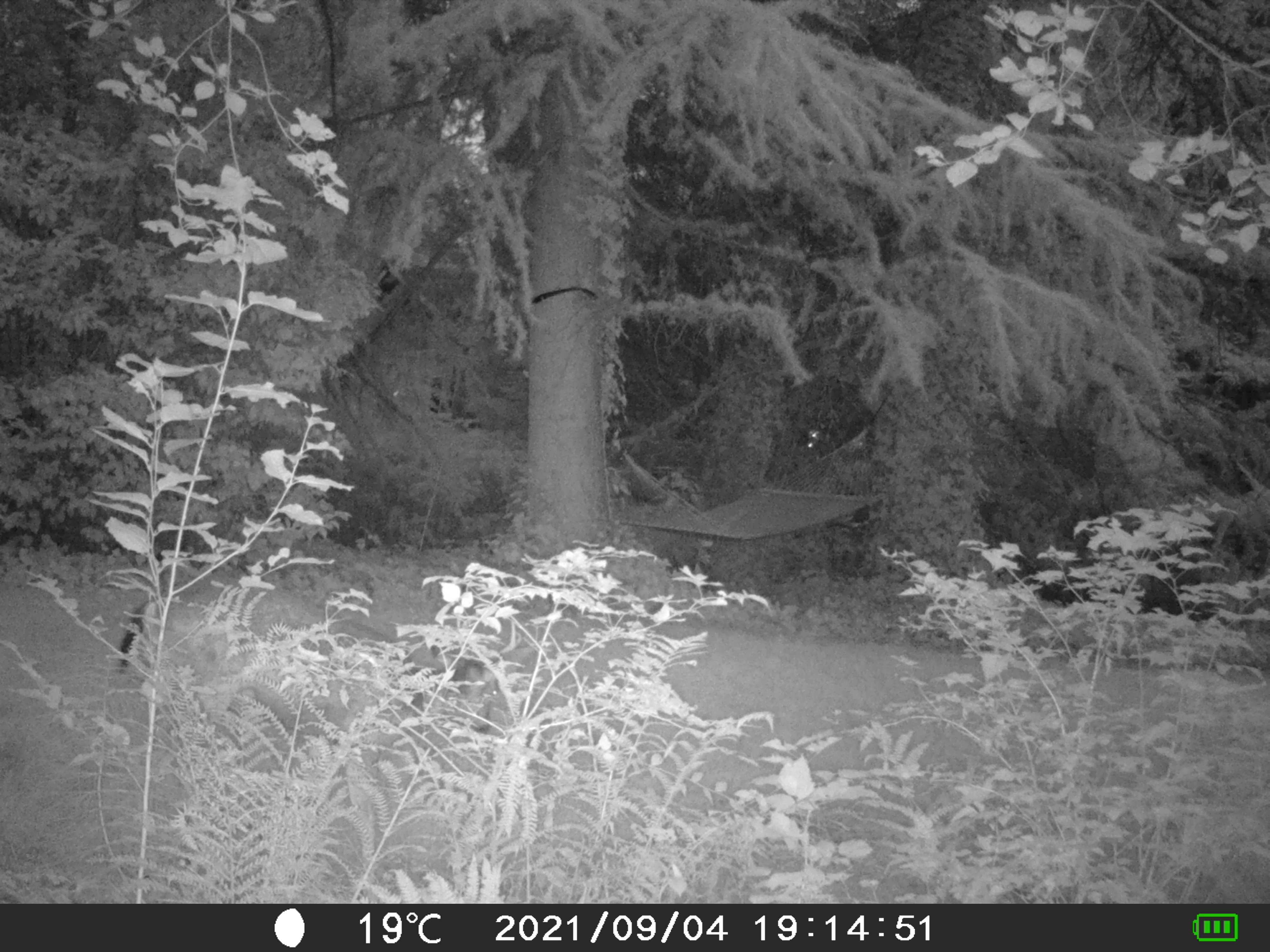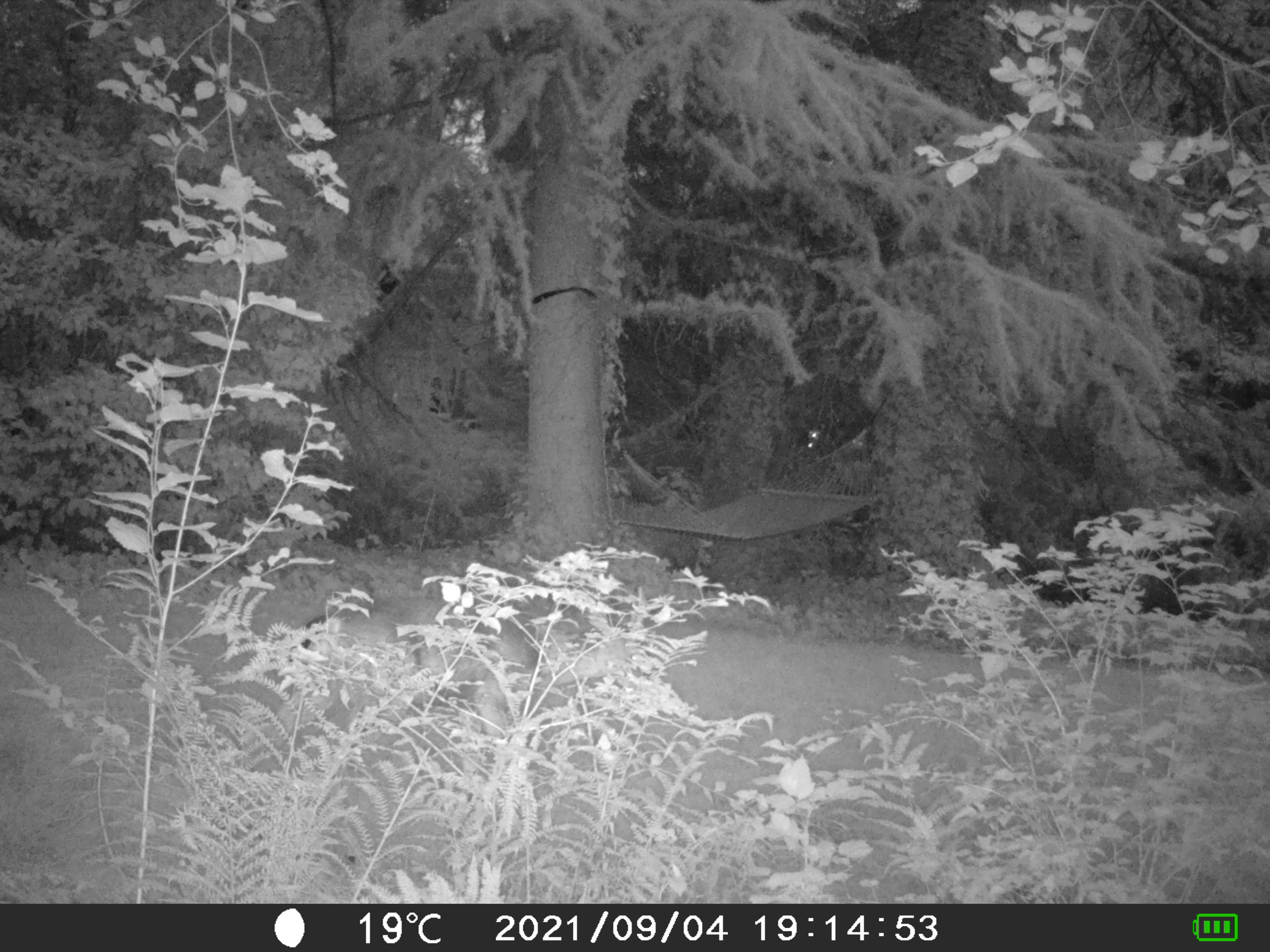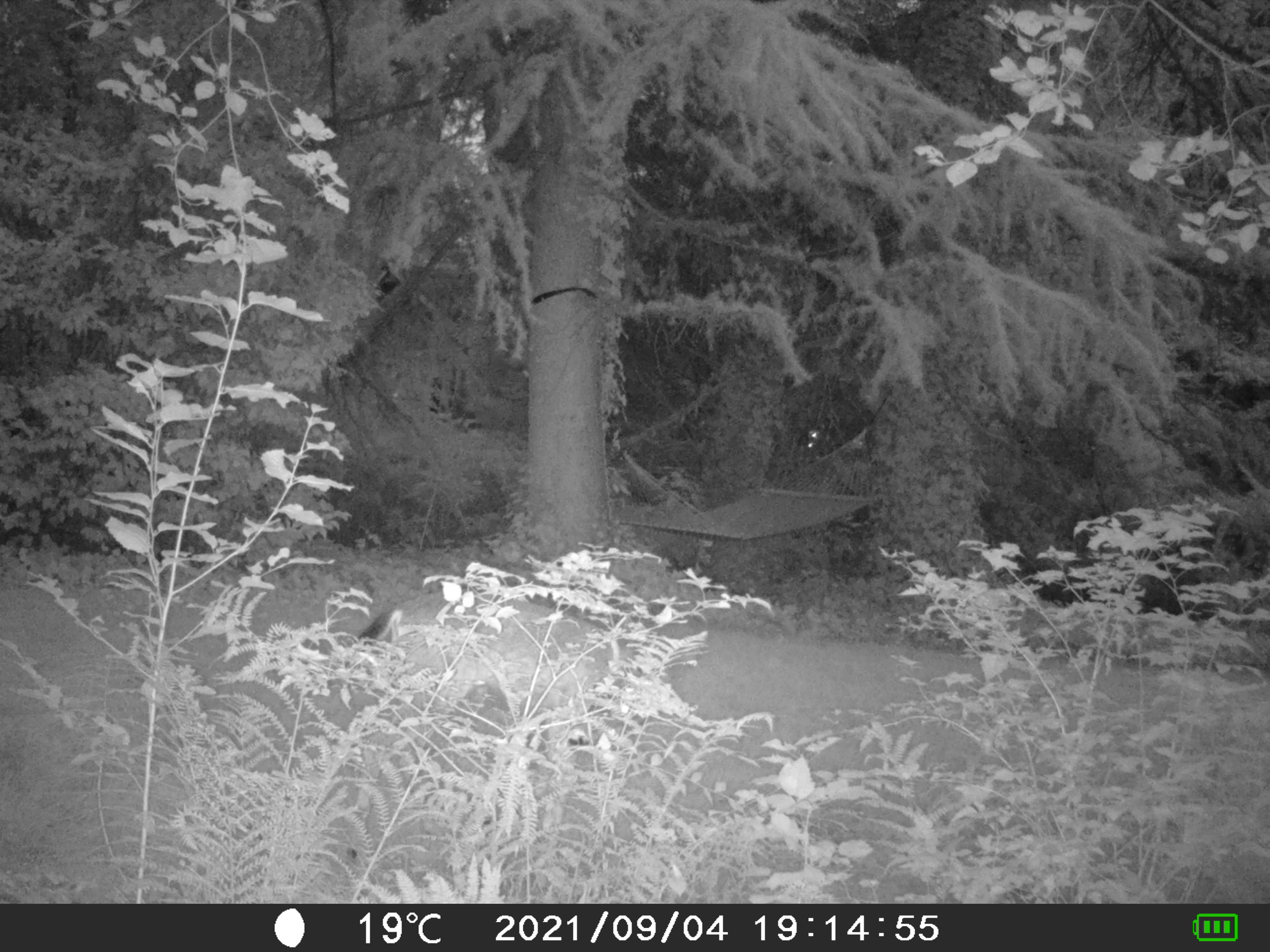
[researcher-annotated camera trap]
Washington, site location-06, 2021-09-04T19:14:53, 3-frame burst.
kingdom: Animalia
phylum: Chordata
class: Mammalia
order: Artiodactyla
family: Cervidae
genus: Odocoileus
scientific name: Odocoileus hemionus columbianus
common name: columbian blacktail deer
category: deer